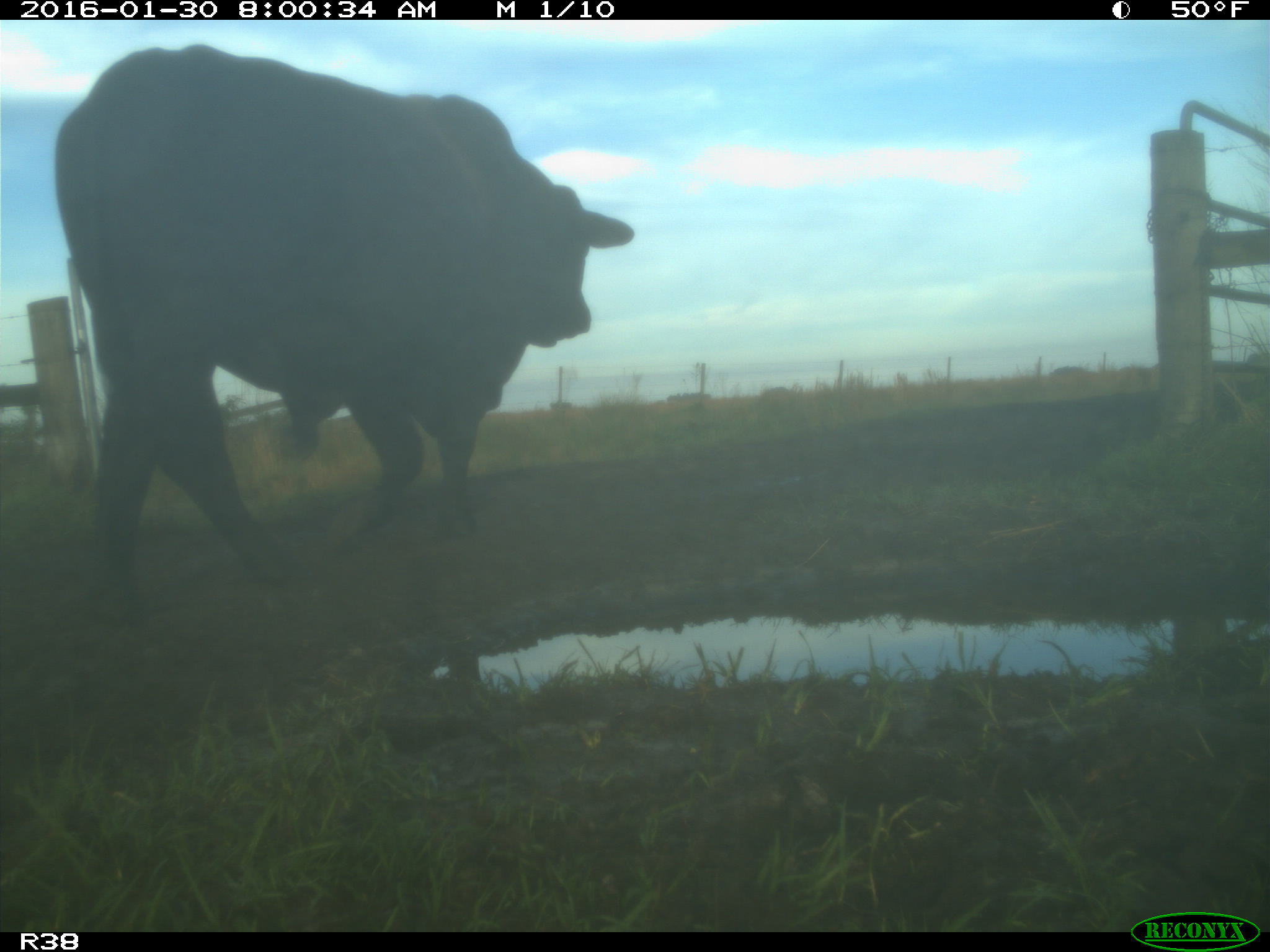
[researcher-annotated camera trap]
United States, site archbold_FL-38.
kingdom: Animalia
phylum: Chordata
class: Mammalia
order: Artiodactyla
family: Bovidae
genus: Bos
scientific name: Bos taurus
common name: domestic cow